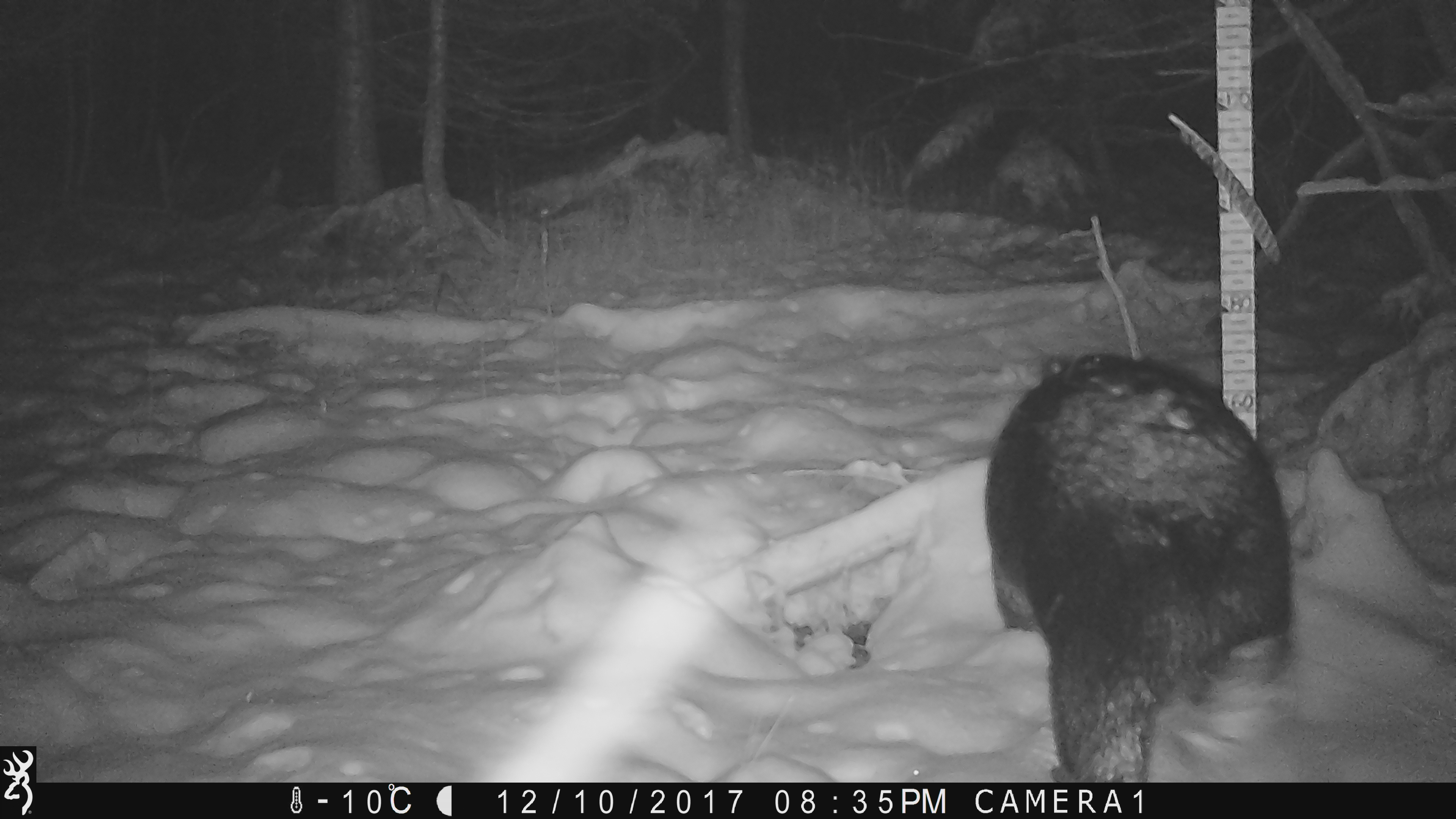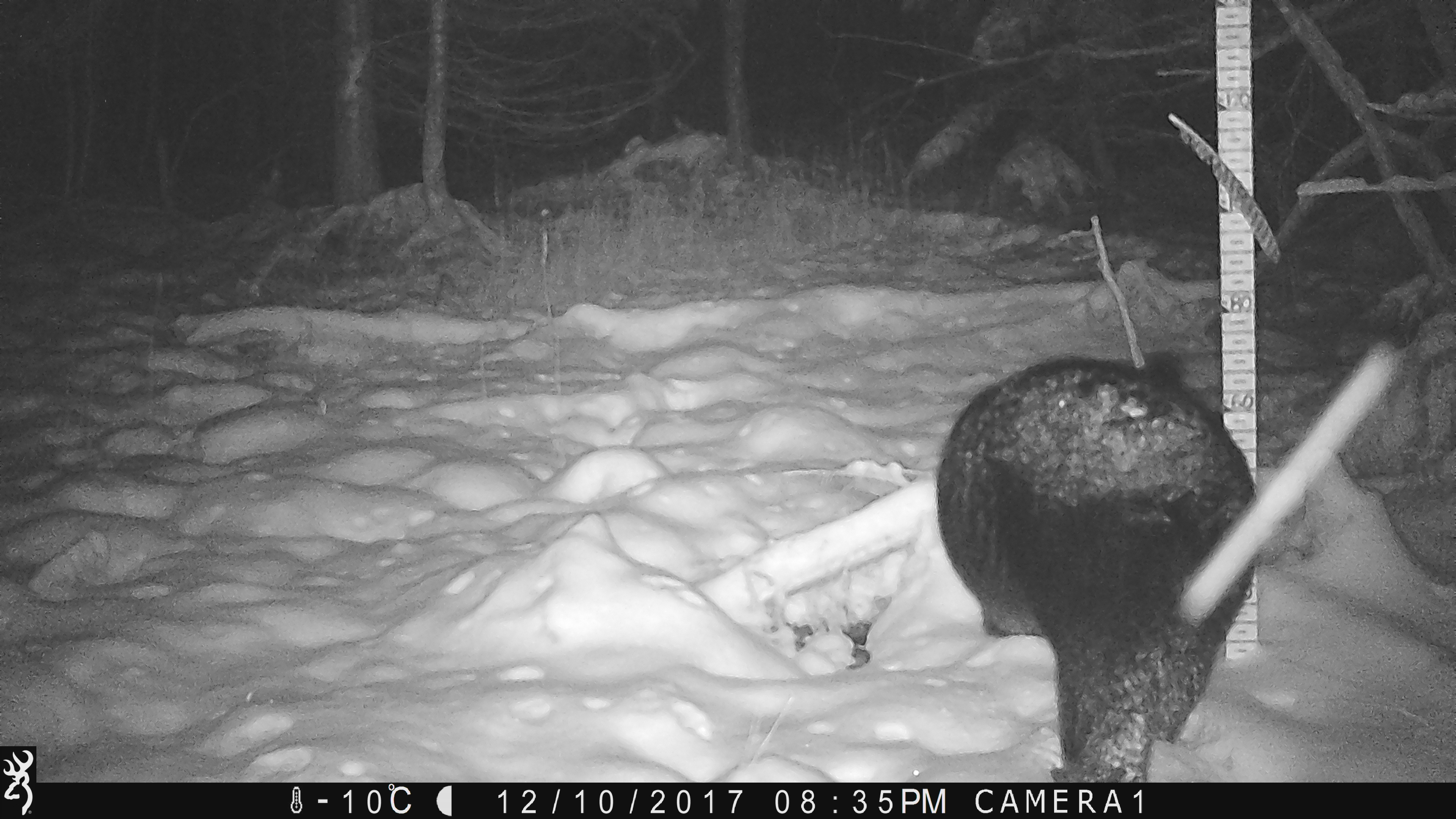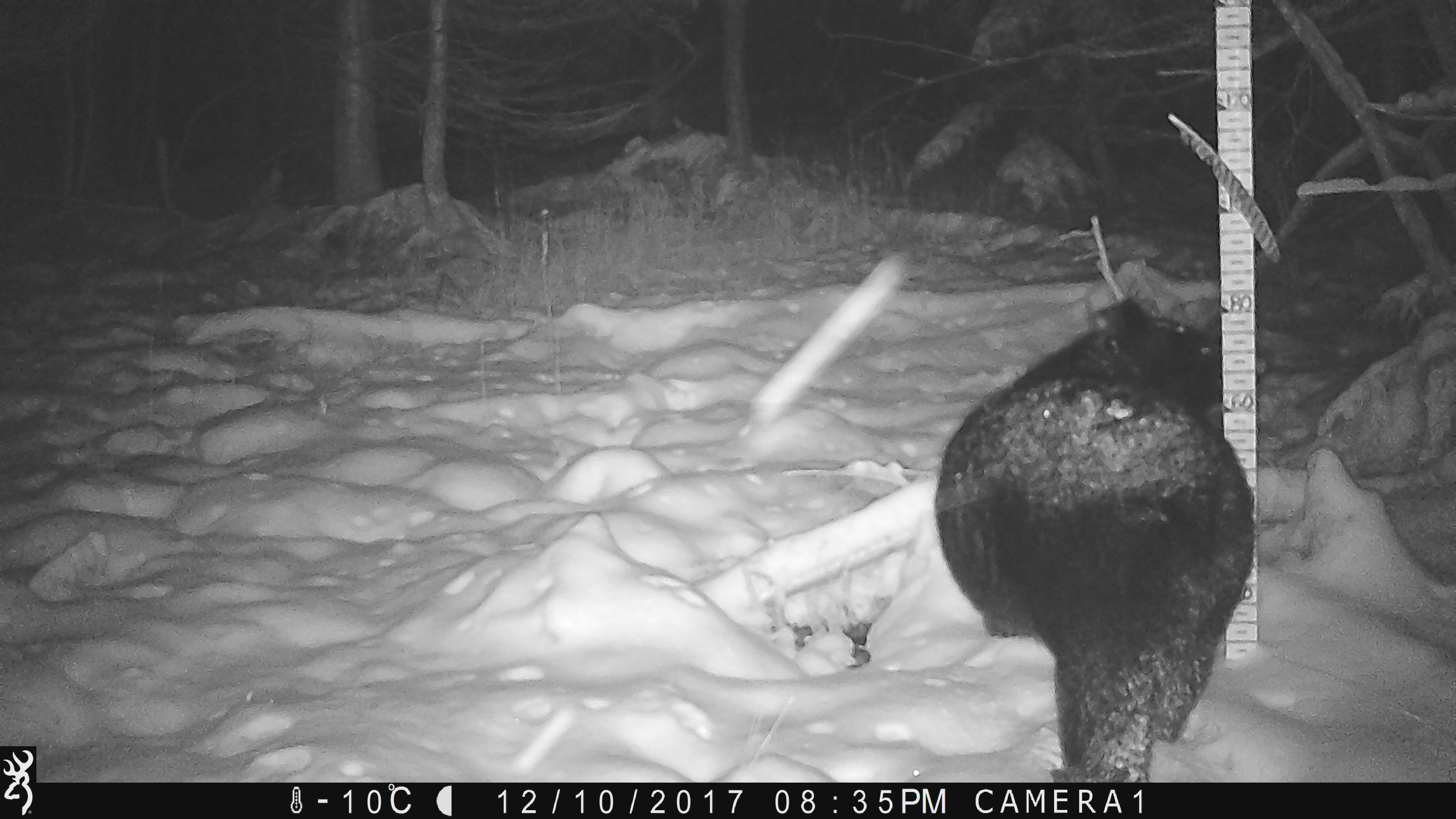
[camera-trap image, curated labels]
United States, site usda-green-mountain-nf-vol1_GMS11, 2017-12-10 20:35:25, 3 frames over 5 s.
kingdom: Animalia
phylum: Chordata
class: Mammalia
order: Carnivora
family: Ursidae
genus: Ursus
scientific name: Ursus americanus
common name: black bear